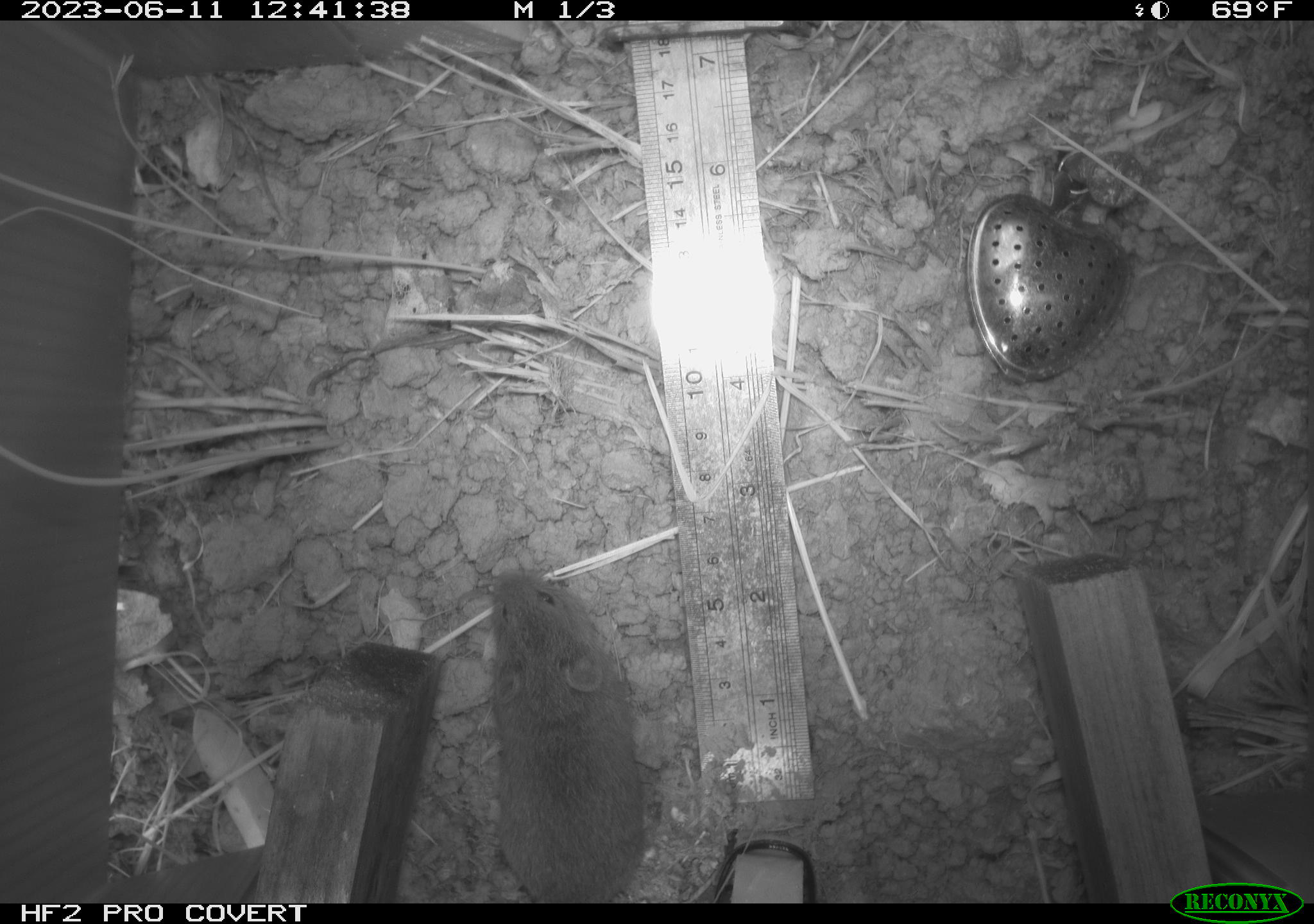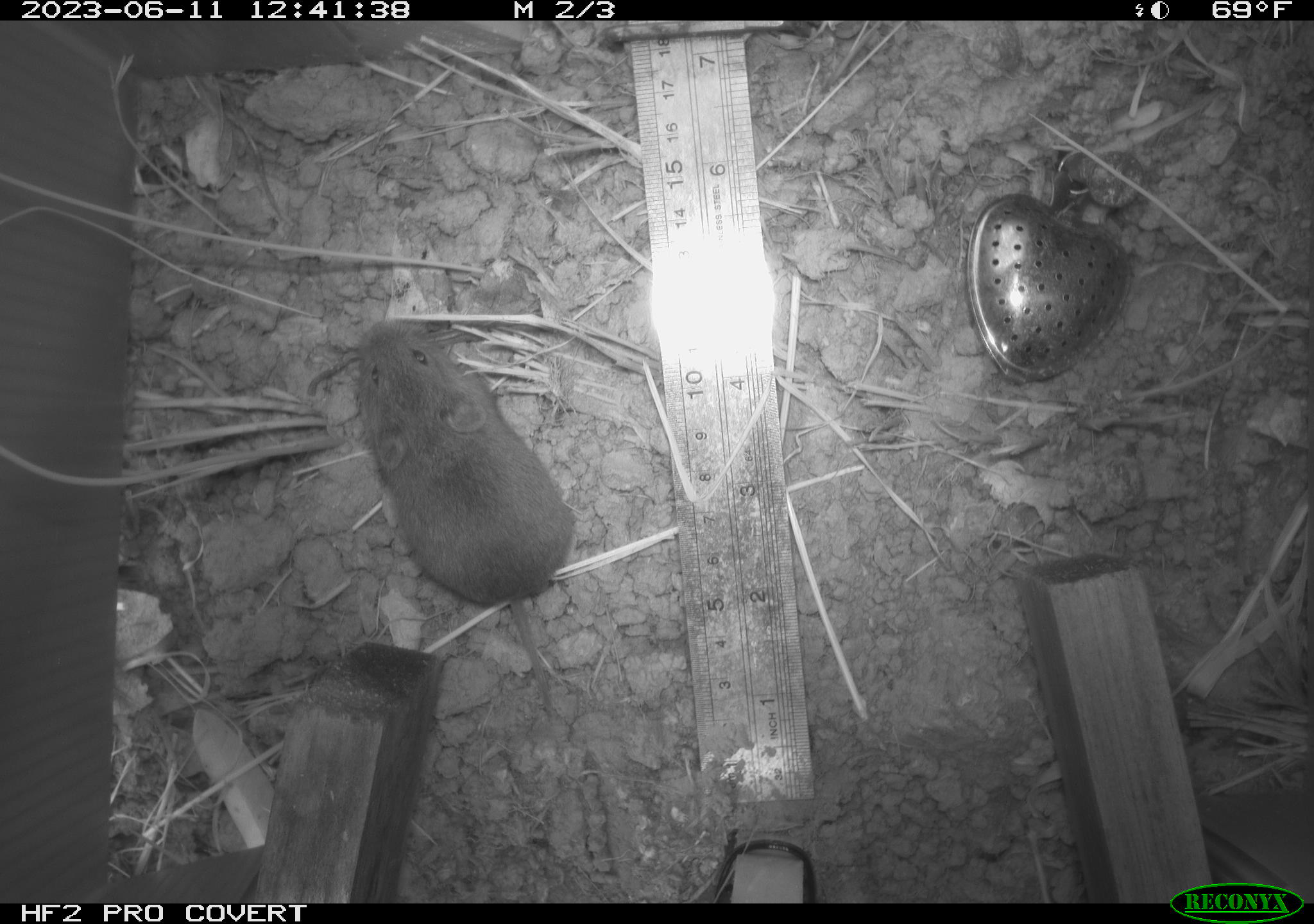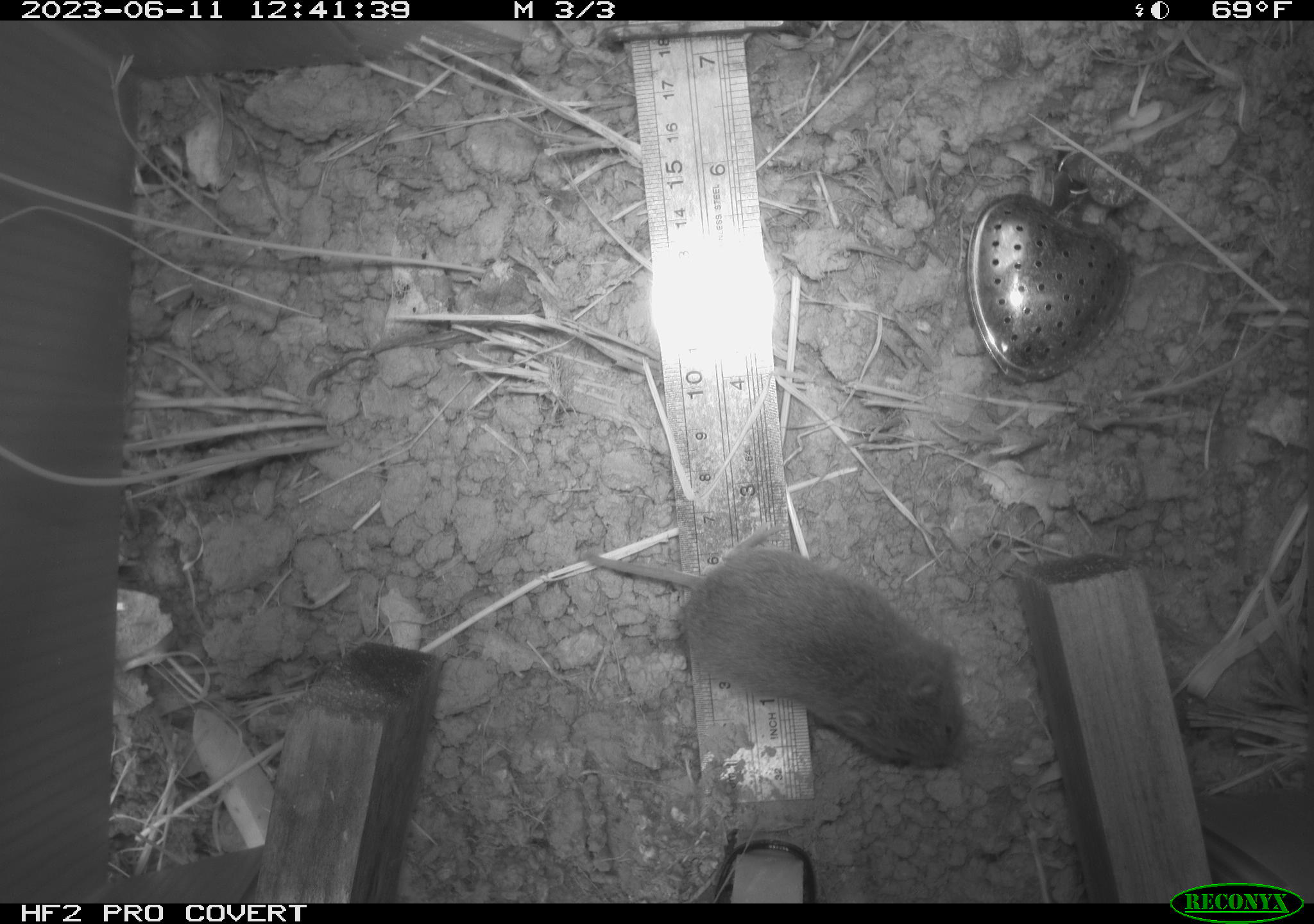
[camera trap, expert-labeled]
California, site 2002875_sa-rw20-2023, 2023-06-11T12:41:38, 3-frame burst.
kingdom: Animalia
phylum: Chordata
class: Mammalia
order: Rodentia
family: Cricetidae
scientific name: Arvicolinae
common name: voles, lemmings, and muskrats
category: arvicolinae subfamily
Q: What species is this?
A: Arvicolinae subfamily (voles, lemmings, and muskrats) (Arvicolinae).